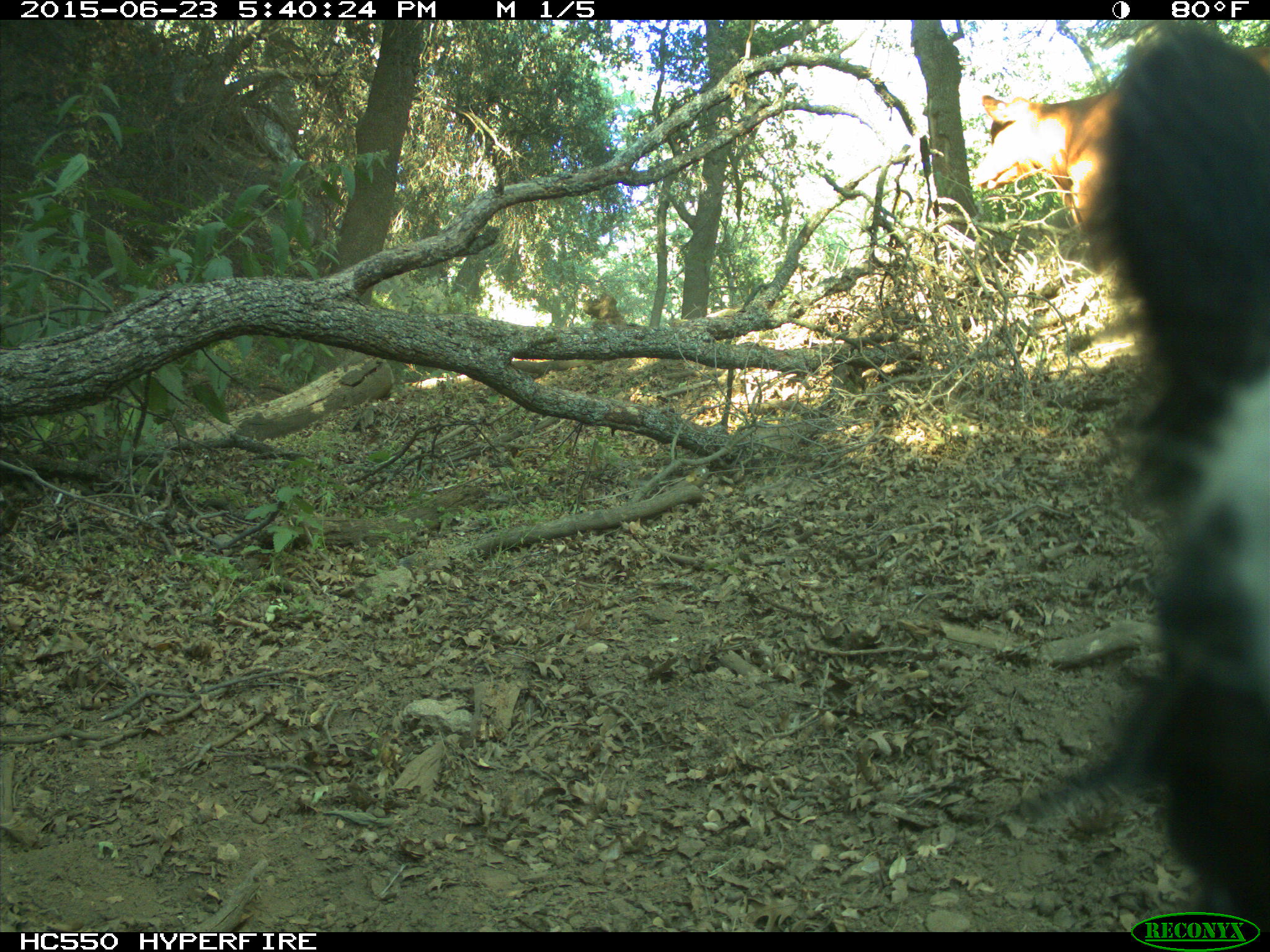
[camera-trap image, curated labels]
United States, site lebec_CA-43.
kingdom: Animalia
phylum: Chordata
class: Mammalia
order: Artiodactyla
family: Bovidae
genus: Bos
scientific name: Bos taurus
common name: domestic cow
Bos taurus (domestic cow).